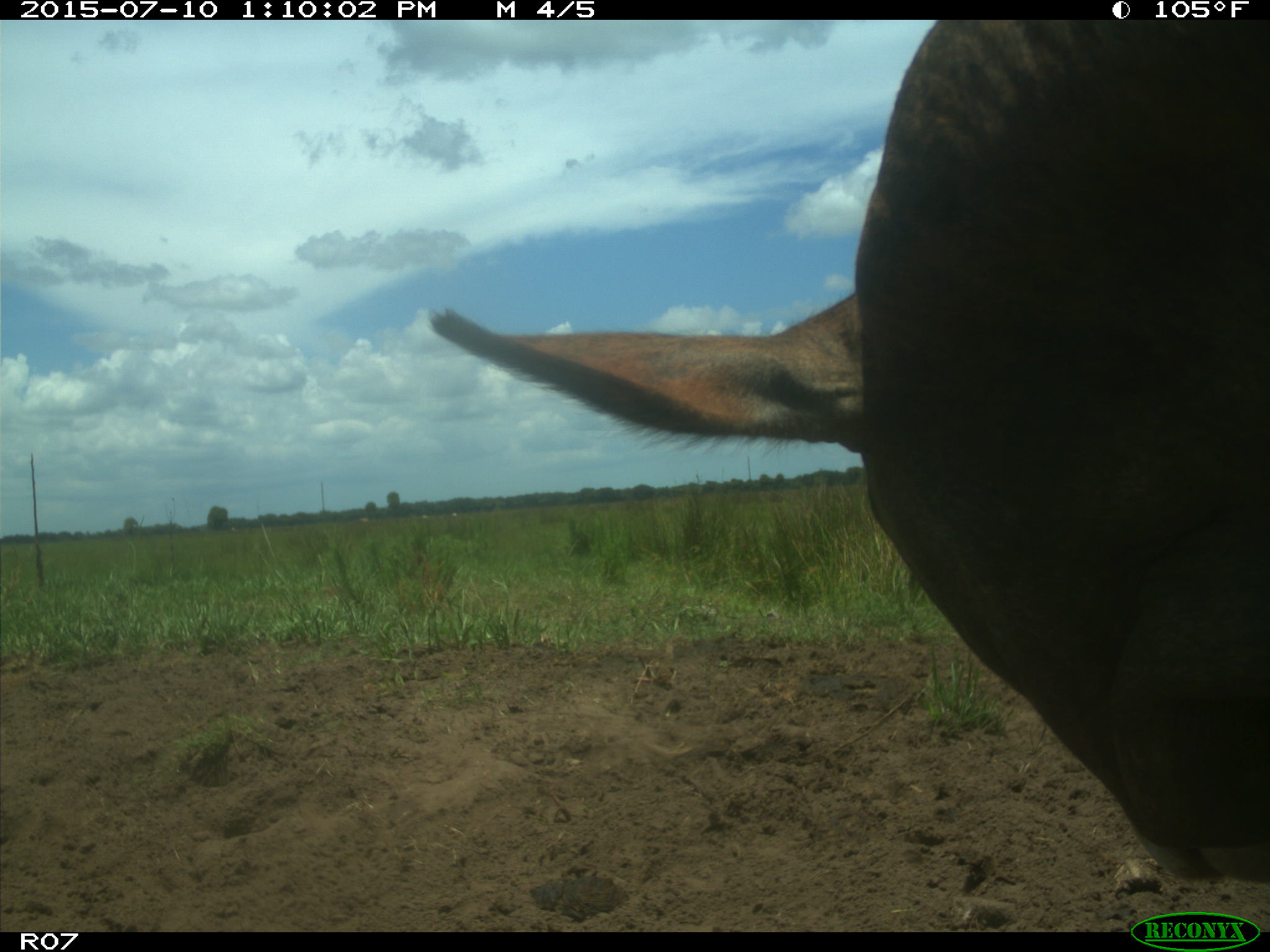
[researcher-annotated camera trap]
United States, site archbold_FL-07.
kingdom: Animalia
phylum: Chordata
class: Mammalia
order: Artiodactyla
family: Bovidae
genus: Bos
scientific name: Bos taurus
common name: domestic cow